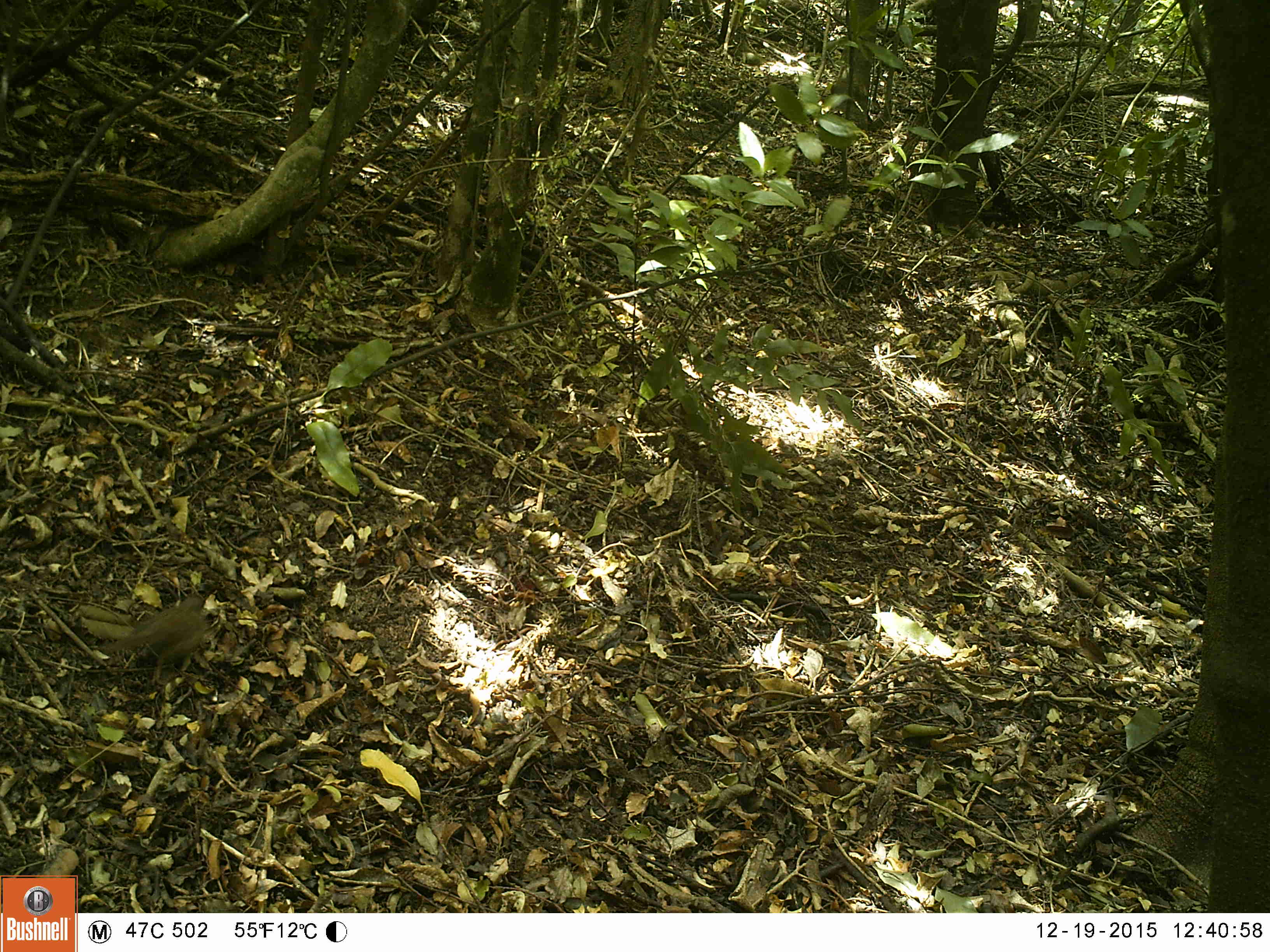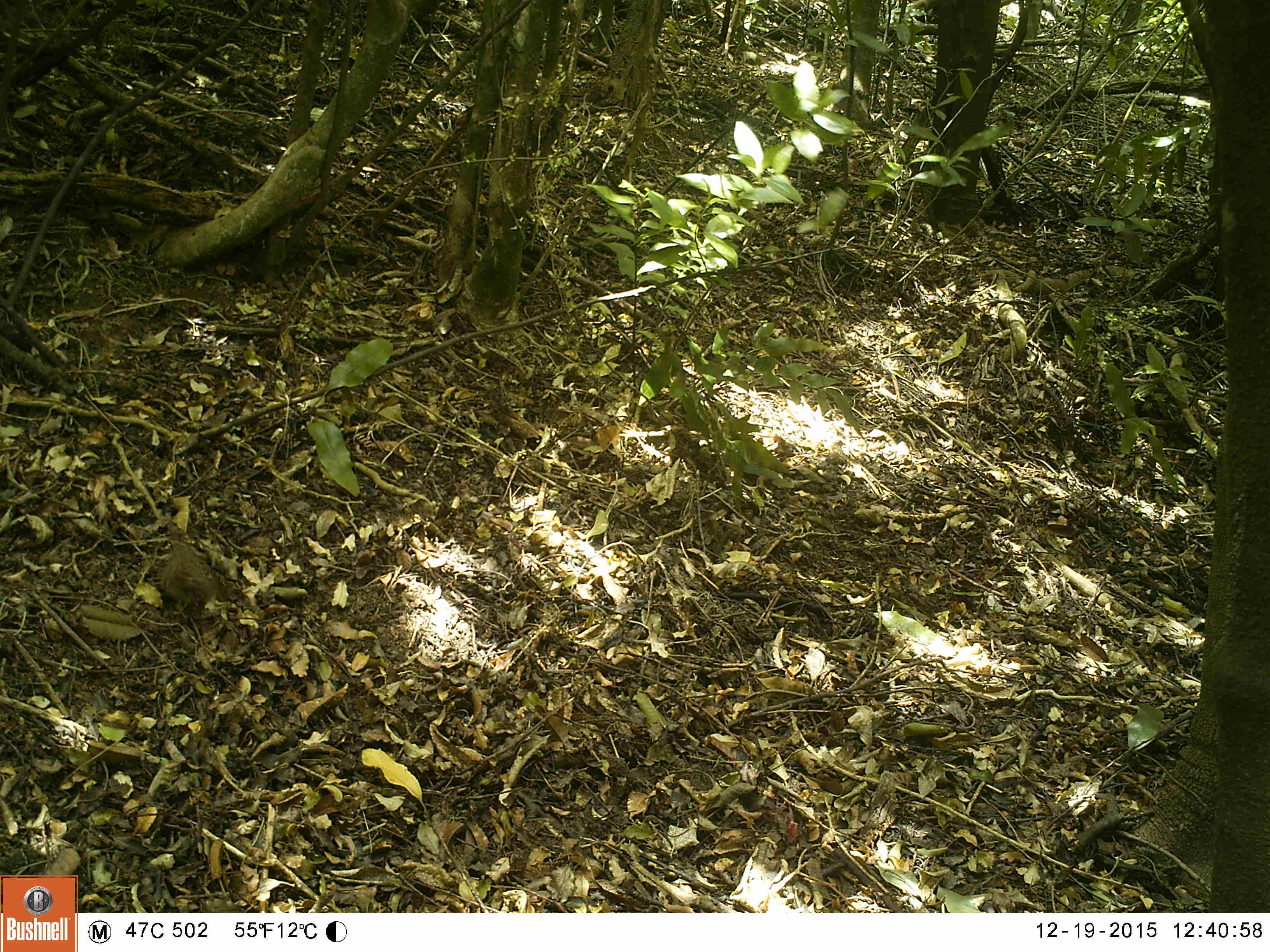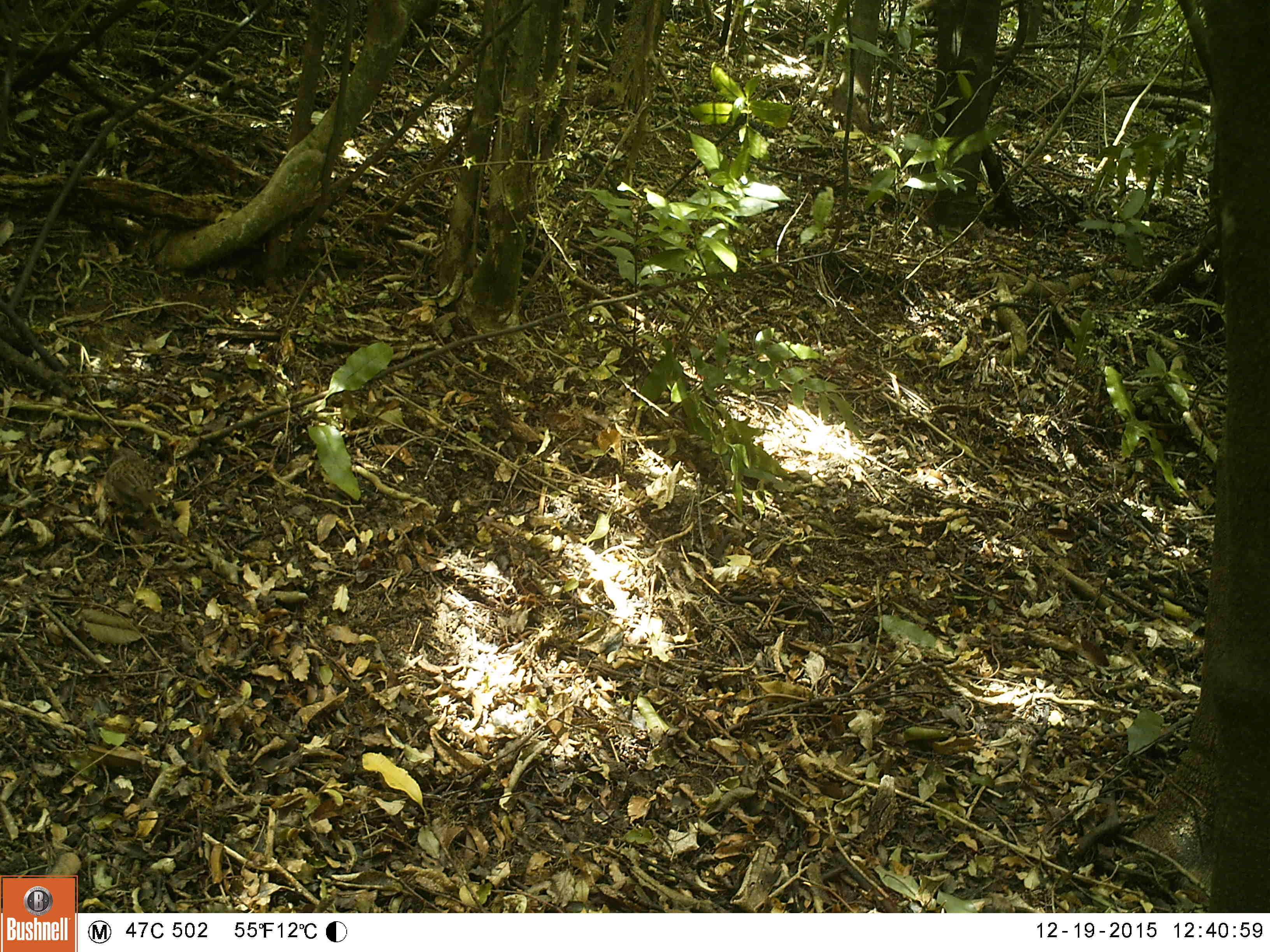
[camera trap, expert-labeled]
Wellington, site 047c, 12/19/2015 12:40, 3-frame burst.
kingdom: Animalia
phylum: Chordata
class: Aves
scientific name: Aves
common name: bird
Bird (Aves).